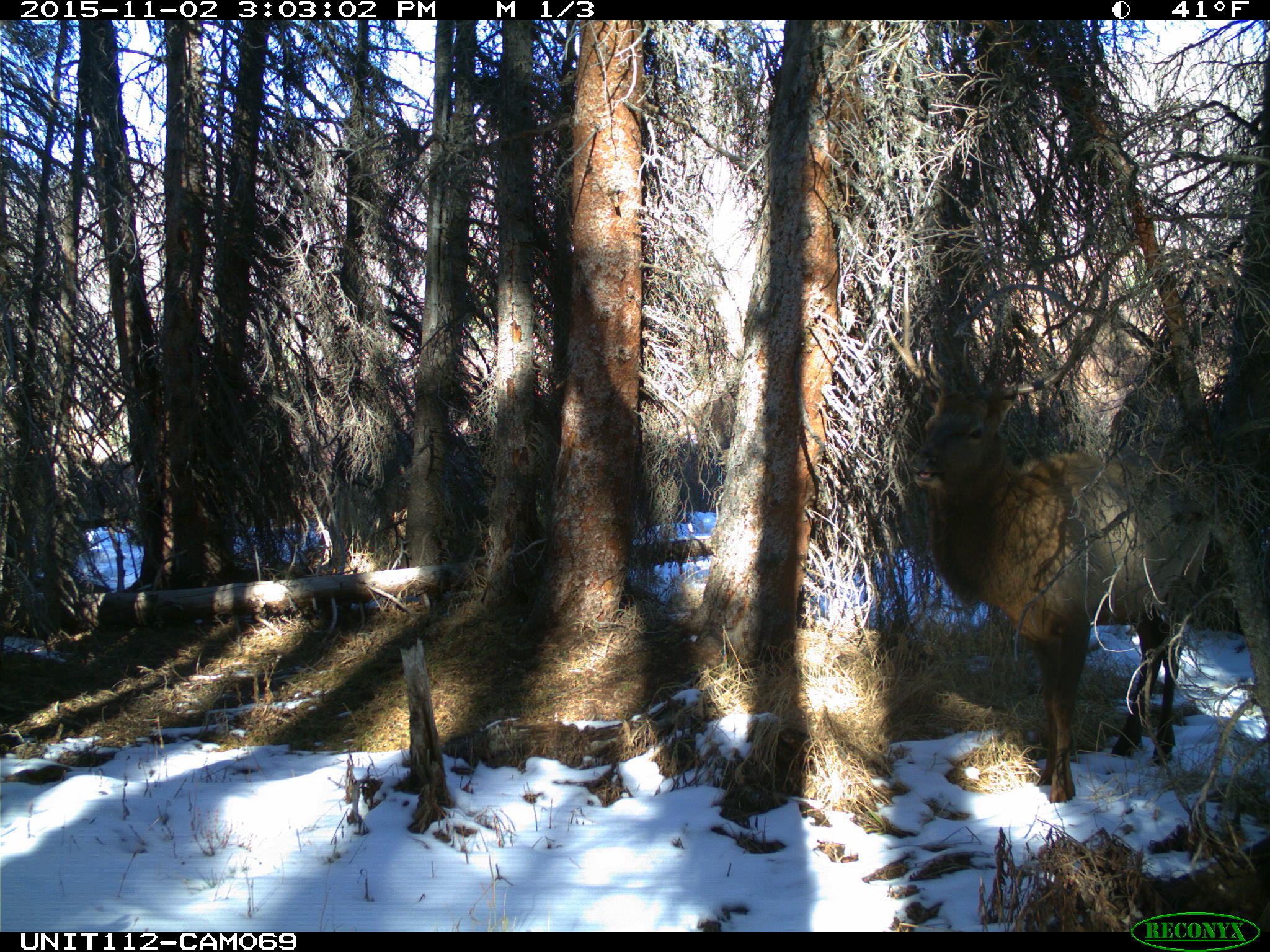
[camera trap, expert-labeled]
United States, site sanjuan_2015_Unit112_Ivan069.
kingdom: Animalia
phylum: Chordata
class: Mammalia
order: Artiodactyla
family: Cervidae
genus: Cervus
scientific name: Cervus elaphus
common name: red deer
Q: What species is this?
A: Cervus elaphus (red deer).